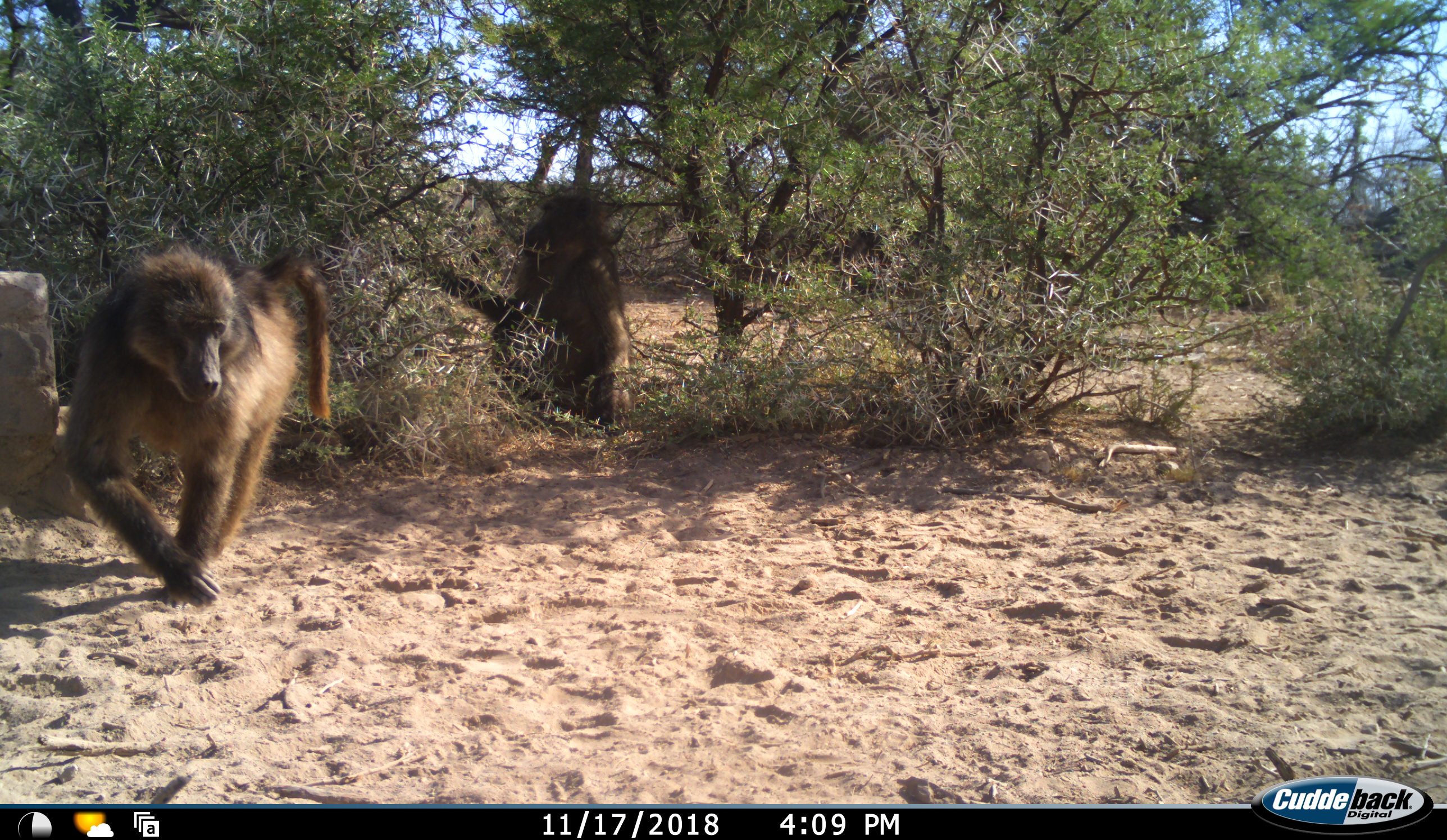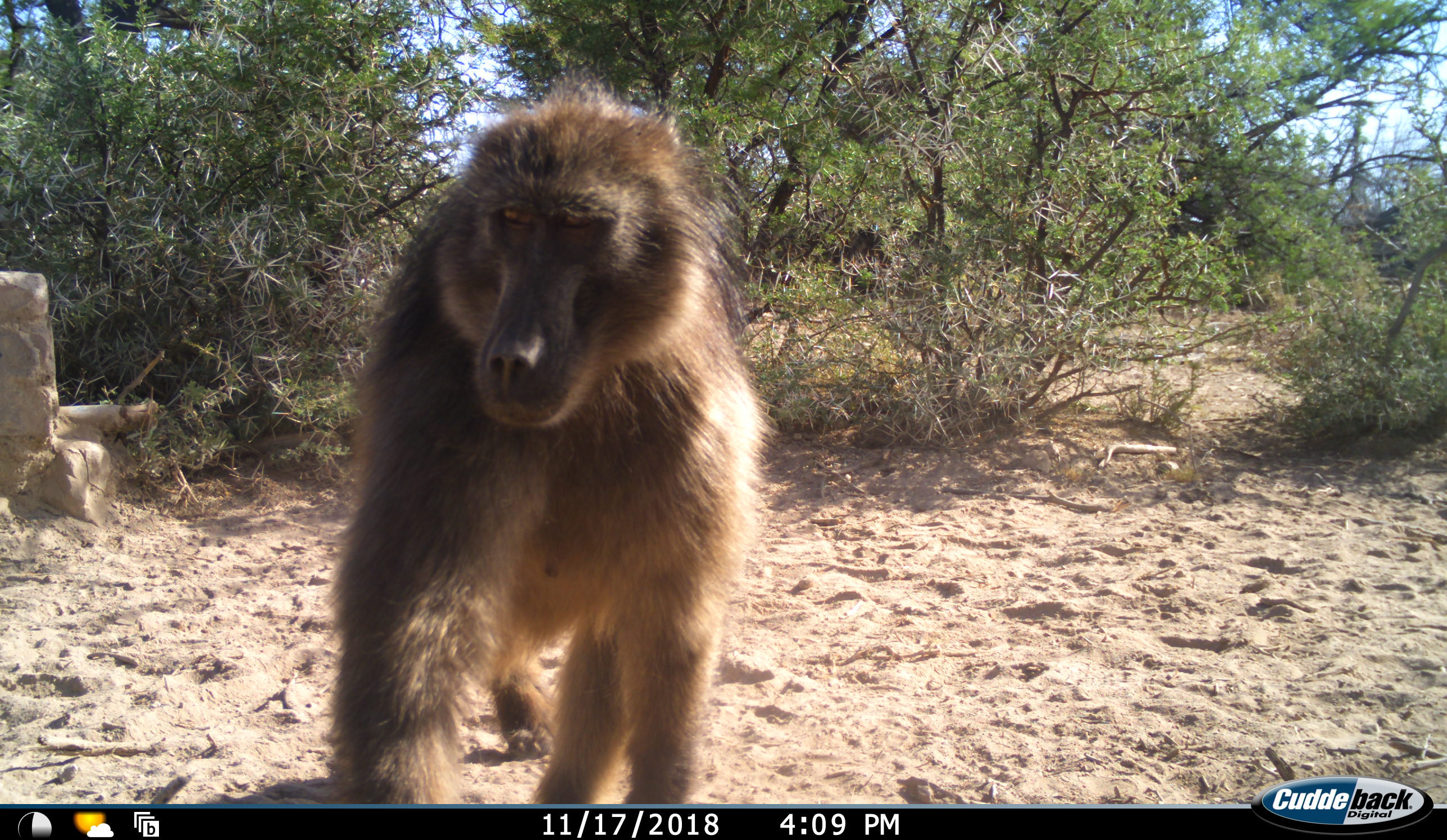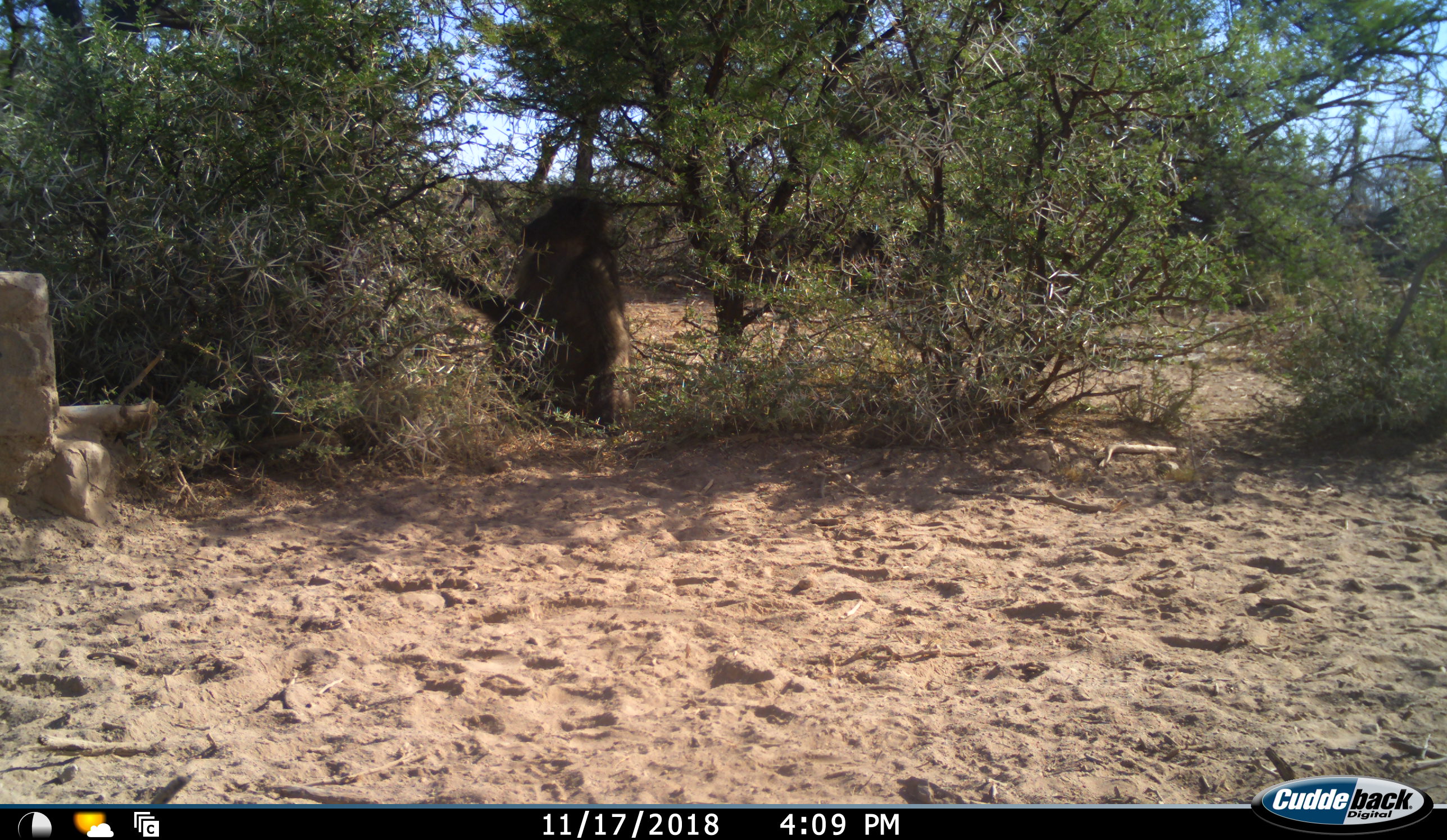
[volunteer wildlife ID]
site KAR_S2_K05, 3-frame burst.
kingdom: Animalia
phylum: Chordata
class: Mammalia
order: Primates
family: Cercopithecidae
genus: Papio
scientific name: Papio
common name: baboon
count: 2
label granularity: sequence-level